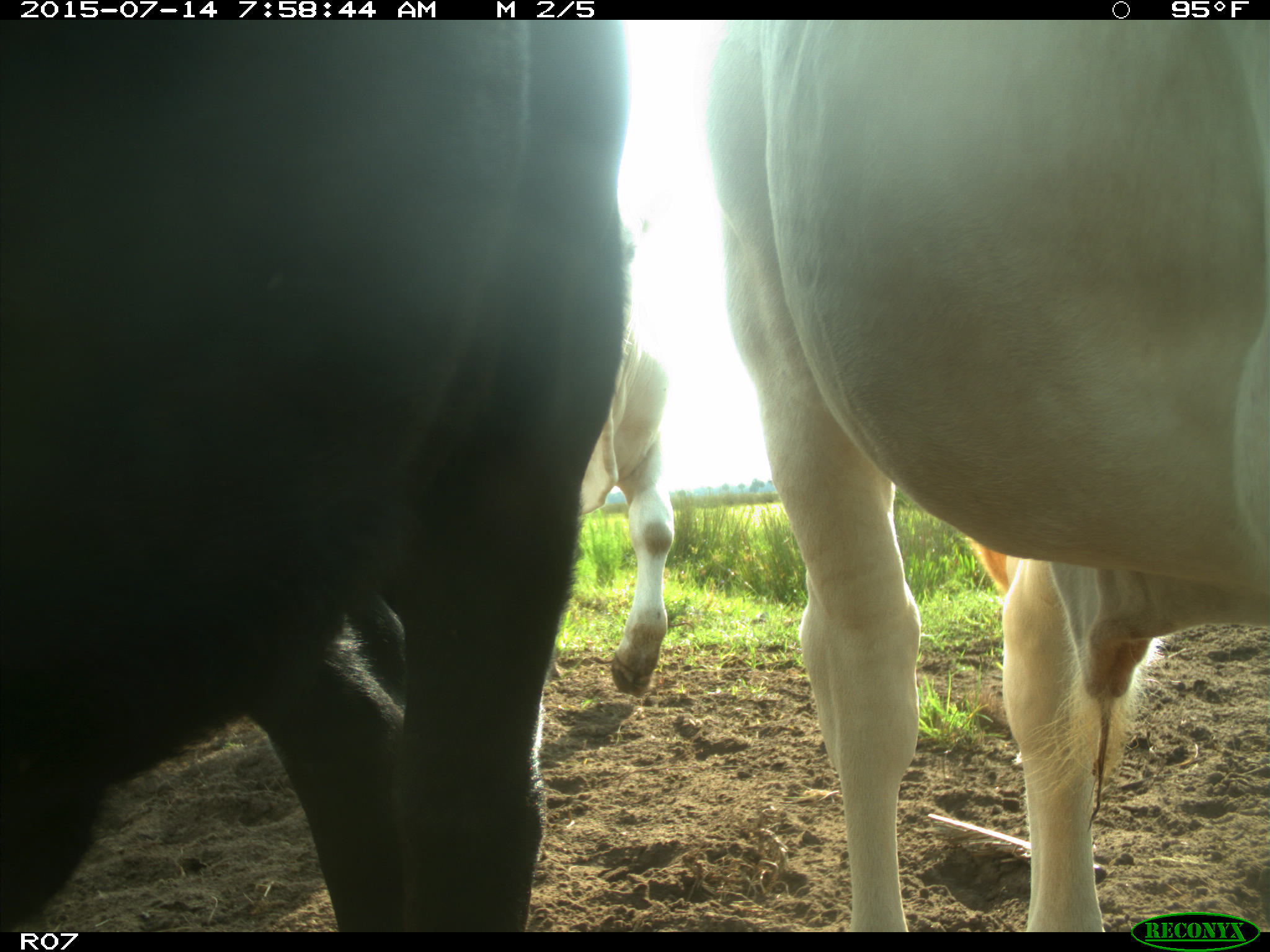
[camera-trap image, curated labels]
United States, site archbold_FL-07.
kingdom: Animalia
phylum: Chordata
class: Mammalia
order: Artiodactyla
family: Bovidae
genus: Bos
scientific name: Bos taurus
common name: domestic cow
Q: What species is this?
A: Bos taurus (domestic cow).